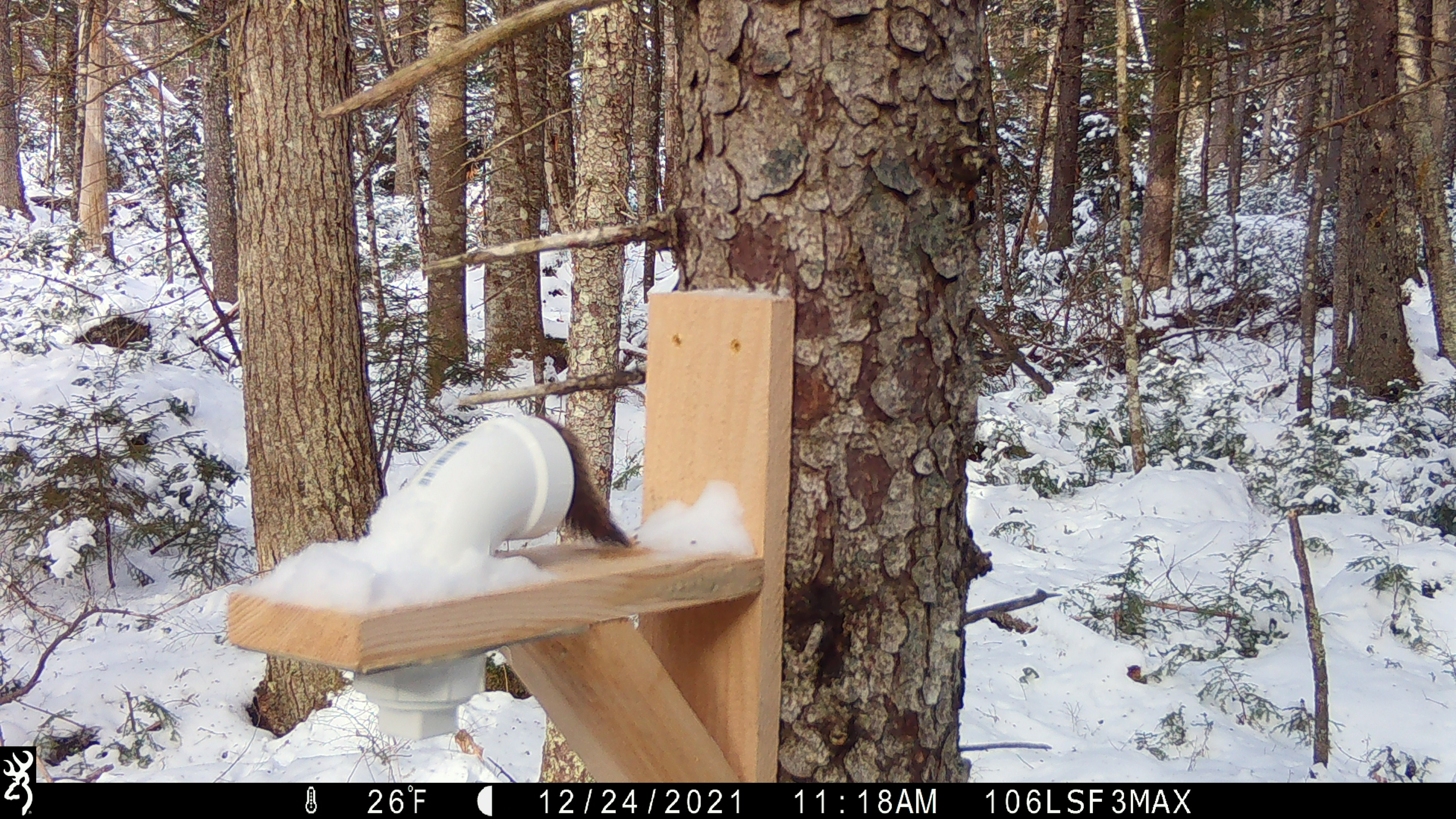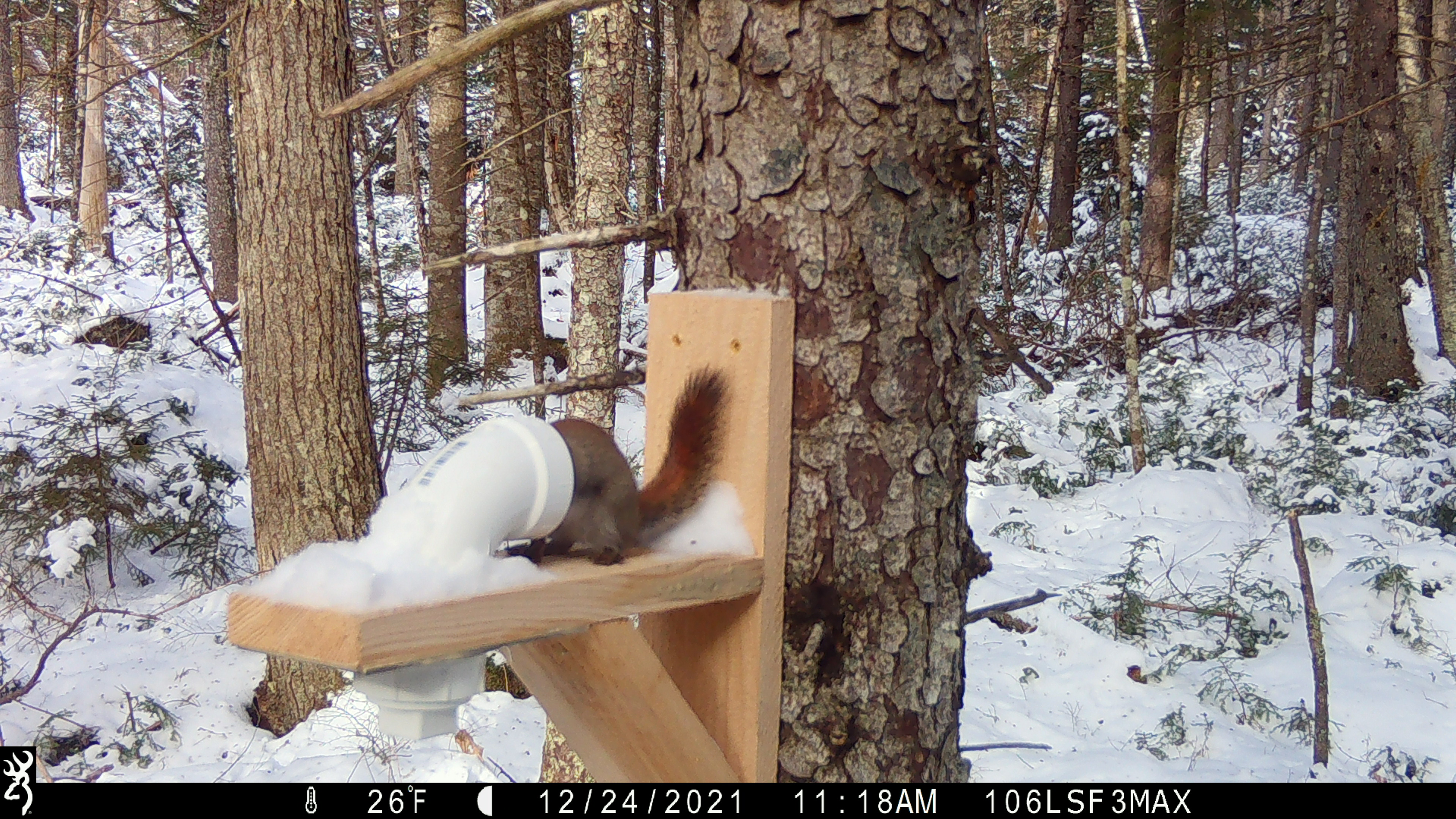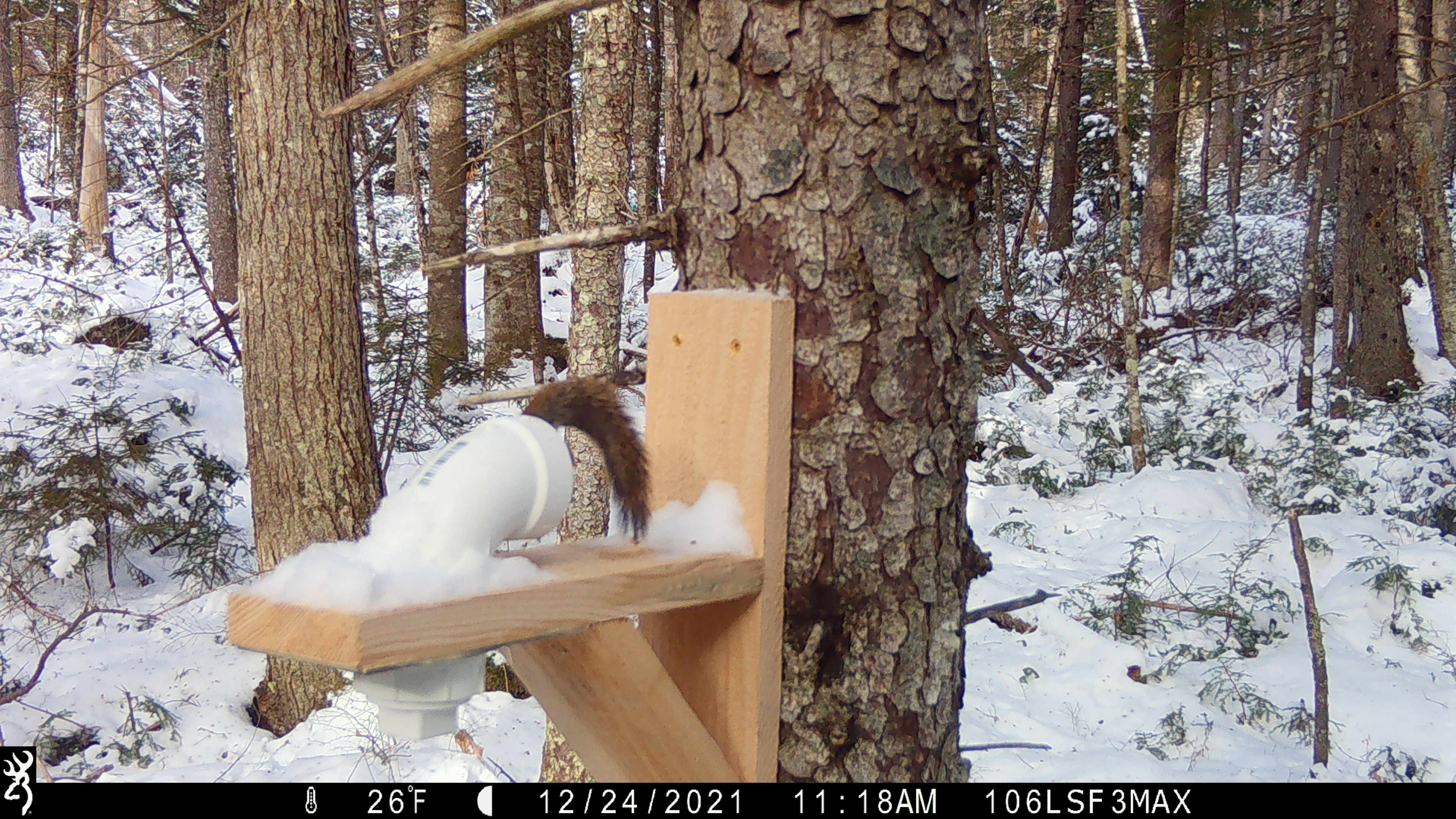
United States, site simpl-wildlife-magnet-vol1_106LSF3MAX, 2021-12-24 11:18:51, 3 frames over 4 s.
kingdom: Animalia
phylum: Chordata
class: Mammalia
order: Rodentia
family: Sciuridae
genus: Tamiasciurus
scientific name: Tamiasciurus hudsonicus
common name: red squirrel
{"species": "red squirrel (Tamiasciurus hudsonicus)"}